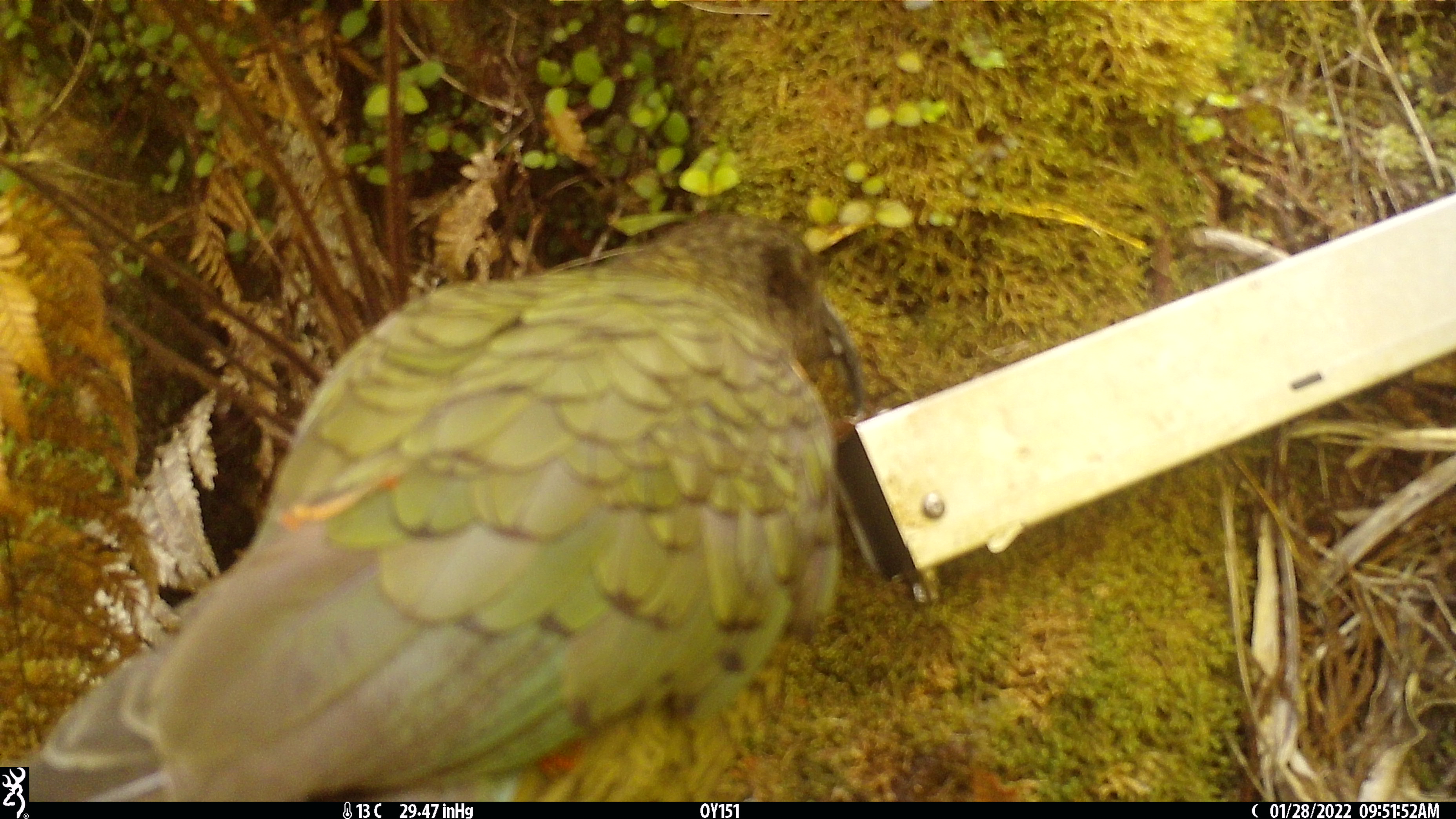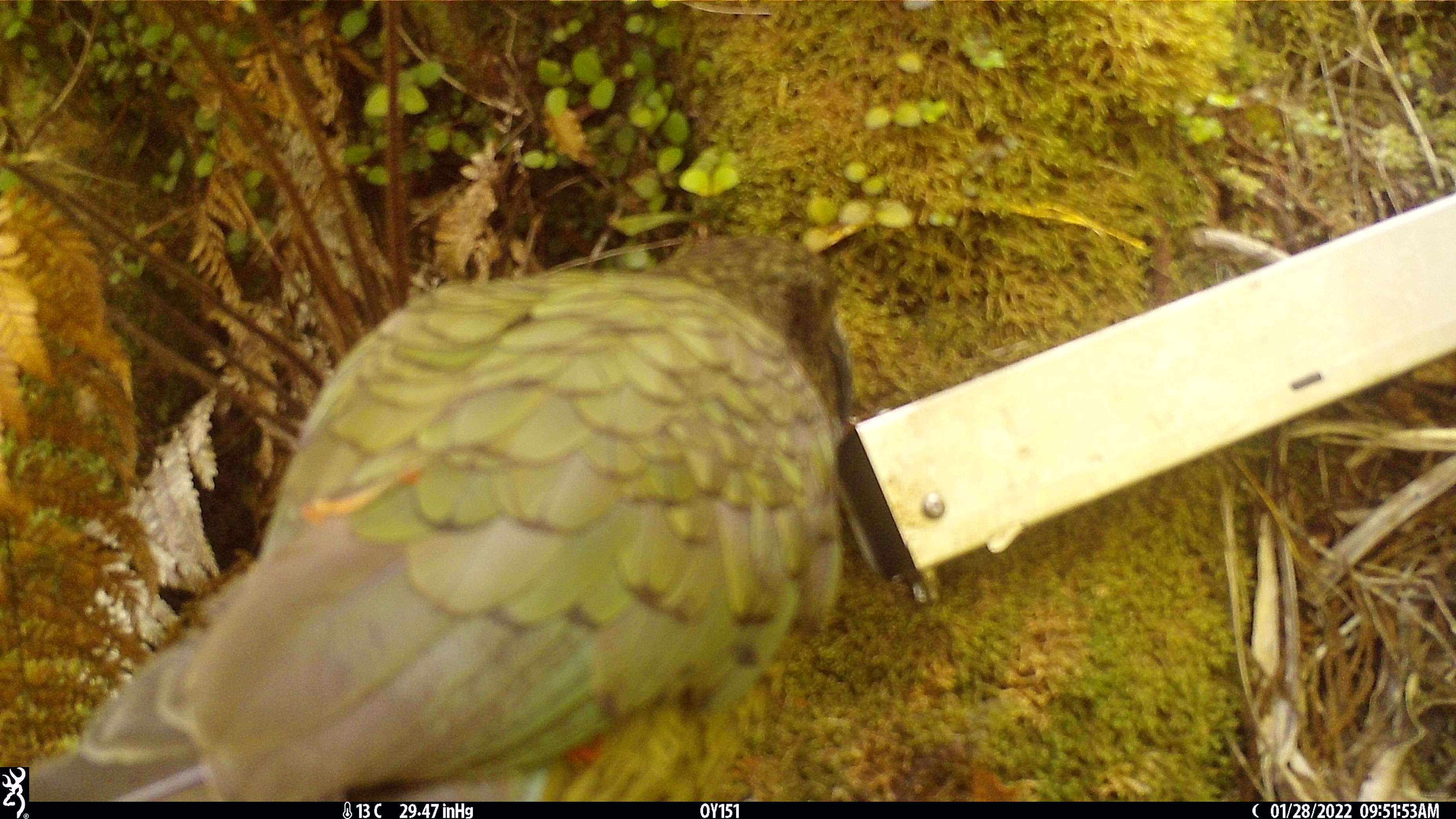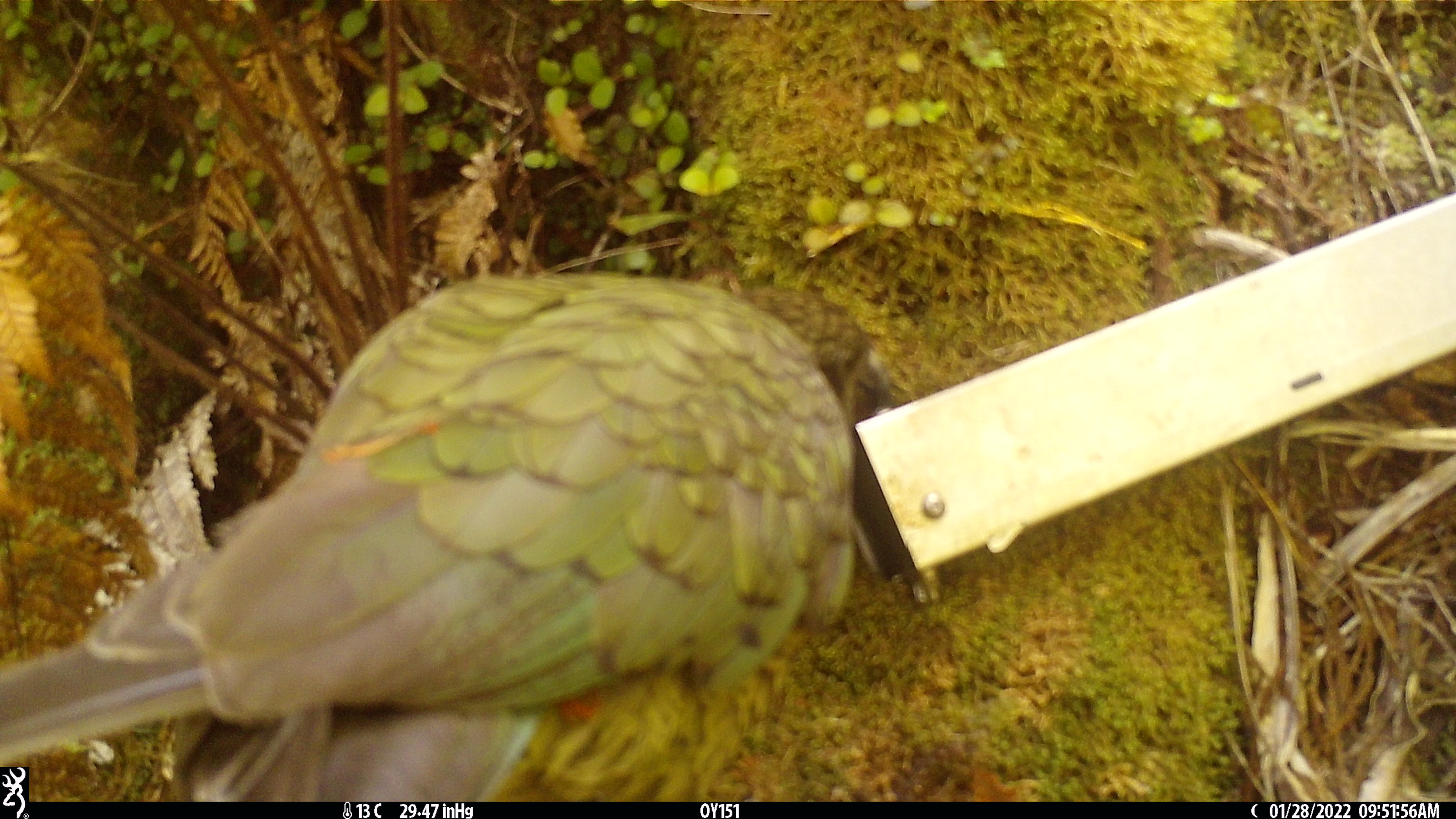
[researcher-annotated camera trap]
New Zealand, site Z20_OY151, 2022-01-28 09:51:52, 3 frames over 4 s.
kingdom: Animalia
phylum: Chordata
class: Aves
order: Psittaciformes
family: Strigopidae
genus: Nestor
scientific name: Nestor notabilis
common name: kea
Kea (Nestor notabilis).